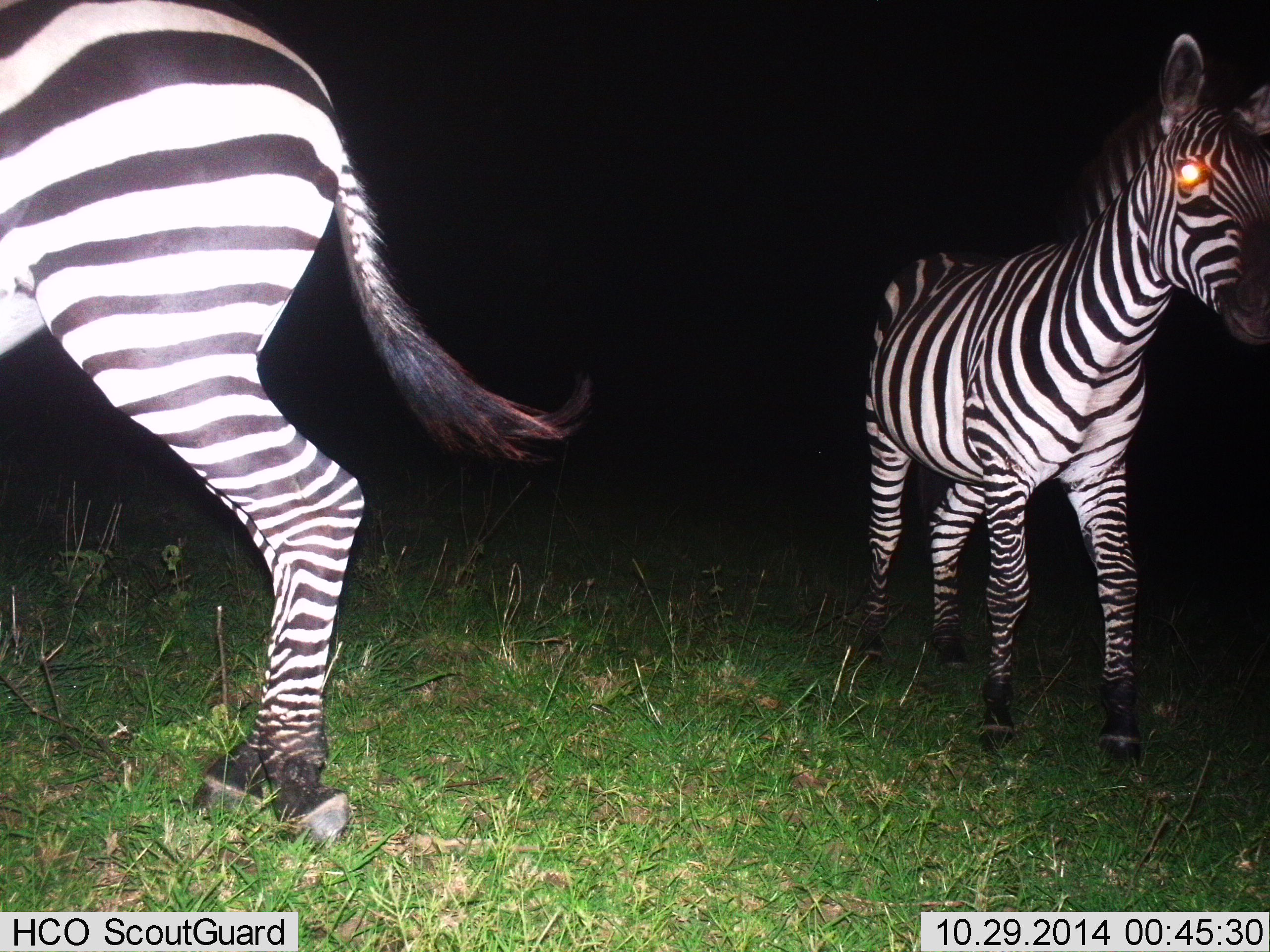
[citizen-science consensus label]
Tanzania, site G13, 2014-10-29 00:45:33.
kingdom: Animalia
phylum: Chordata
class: Mammalia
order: Perissodactyla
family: Equidae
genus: Equus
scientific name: Equus quagga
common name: plains zebra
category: zebra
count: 2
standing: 90%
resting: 0%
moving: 10%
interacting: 0%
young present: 0%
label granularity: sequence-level